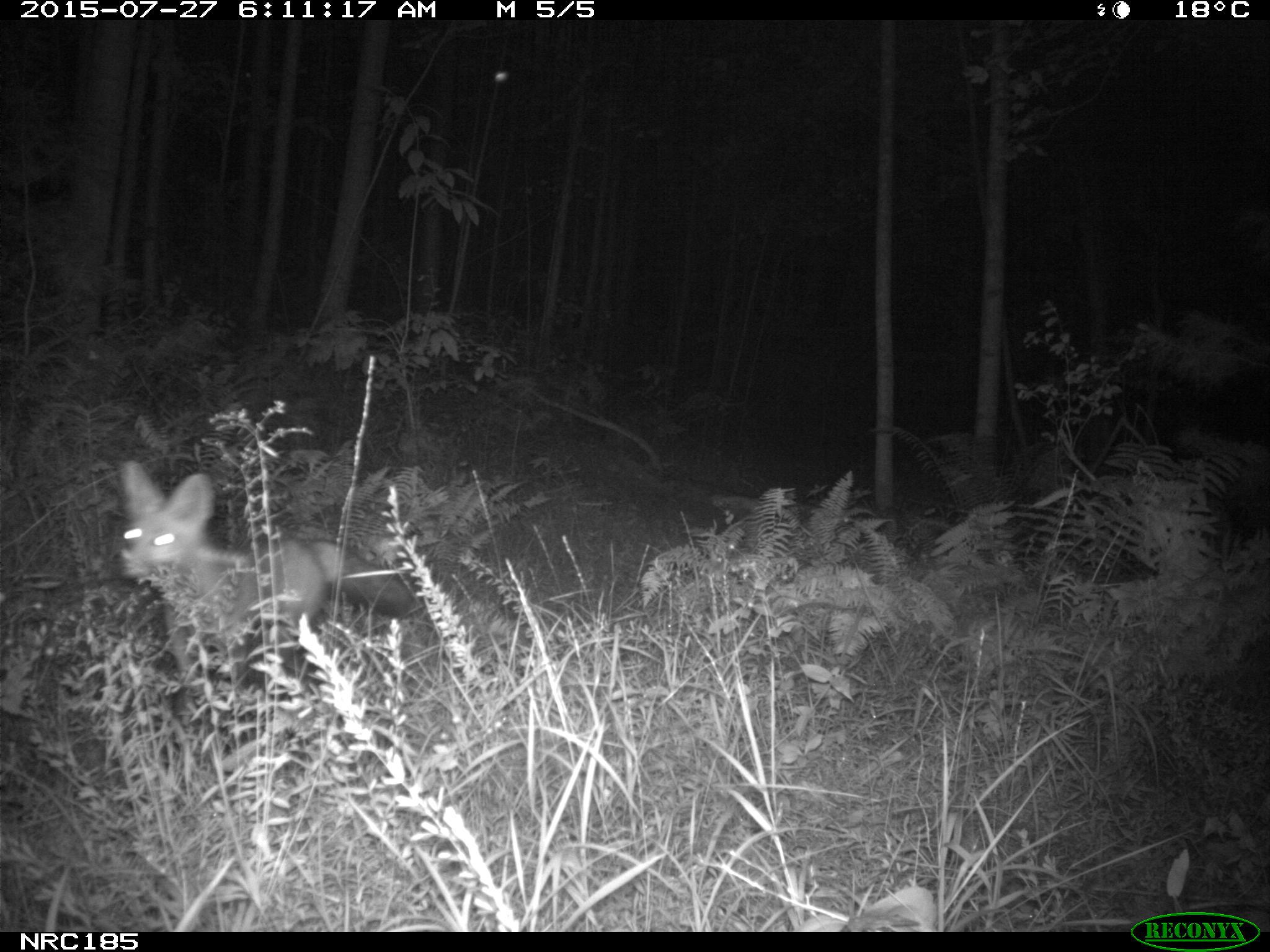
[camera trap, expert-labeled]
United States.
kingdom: Animalia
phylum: Chordata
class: Mammalia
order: Carnivora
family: Canidae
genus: Vulpes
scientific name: Vulpes vulpes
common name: red fox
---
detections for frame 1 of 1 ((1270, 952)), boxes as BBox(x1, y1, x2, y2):
Red Fox: BBox(106, 451, 435, 702)